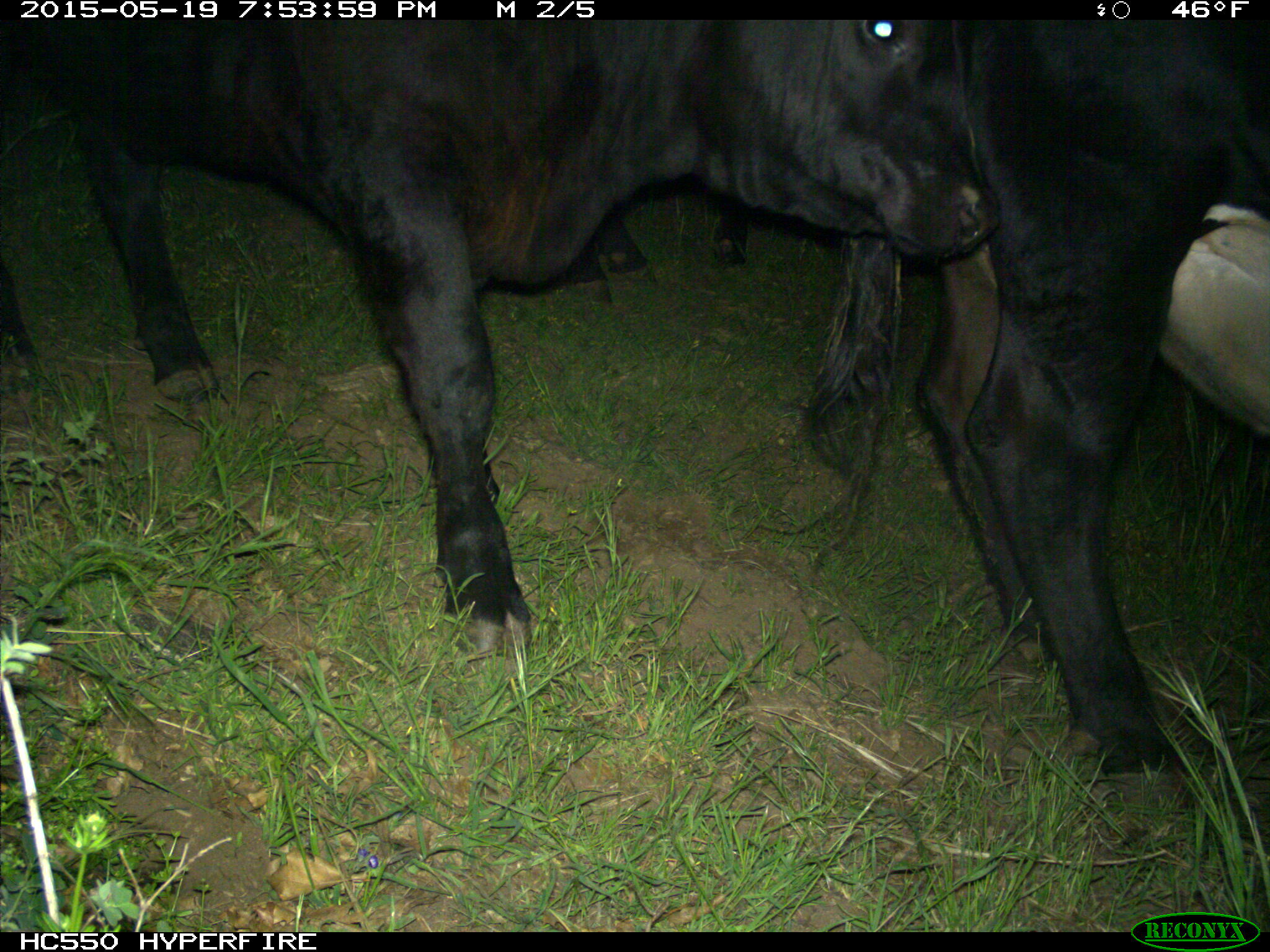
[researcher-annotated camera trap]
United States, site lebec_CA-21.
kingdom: Animalia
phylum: Chordata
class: Mammalia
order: Artiodactyla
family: Bovidae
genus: Bos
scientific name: Bos taurus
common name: domestic cow